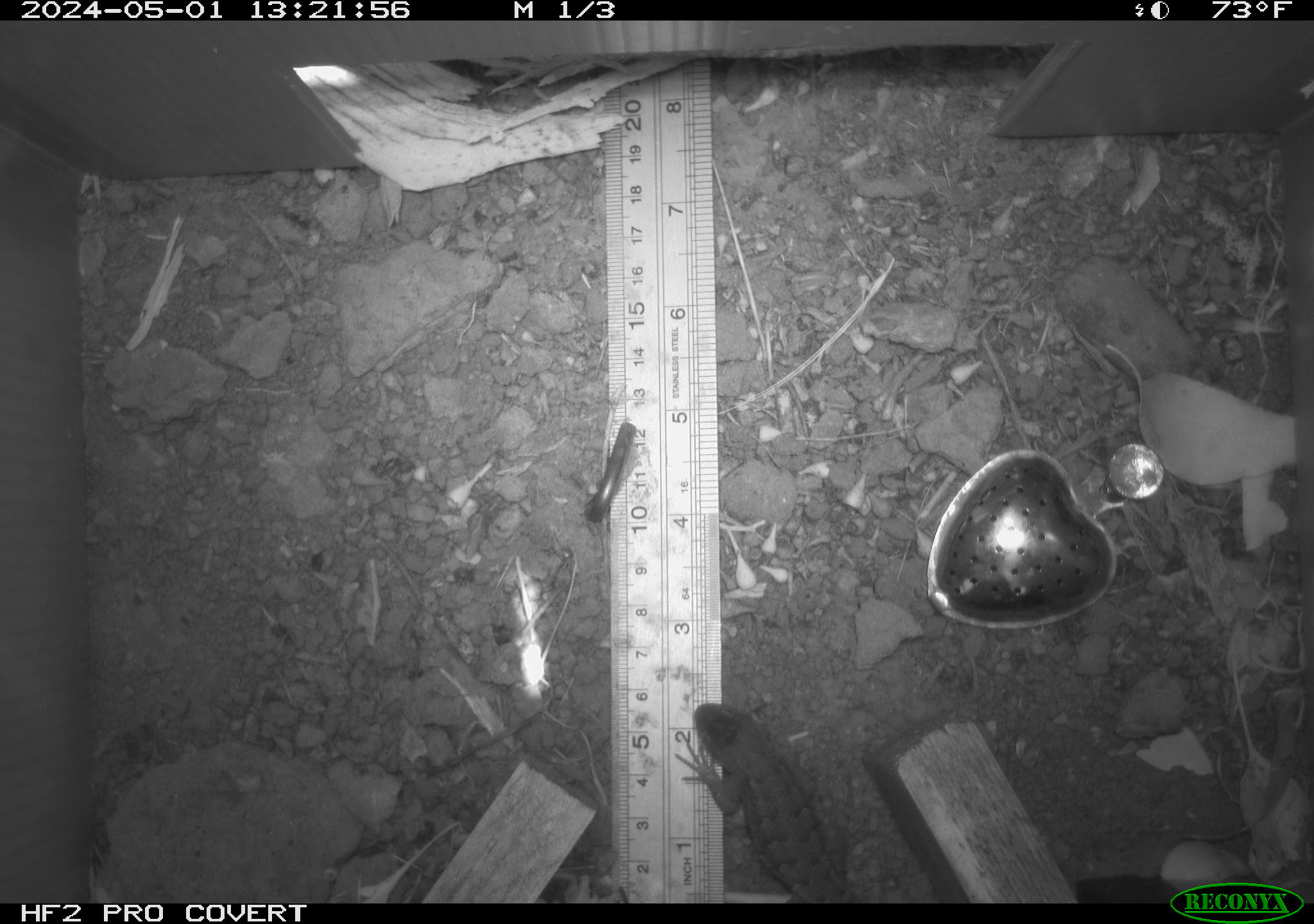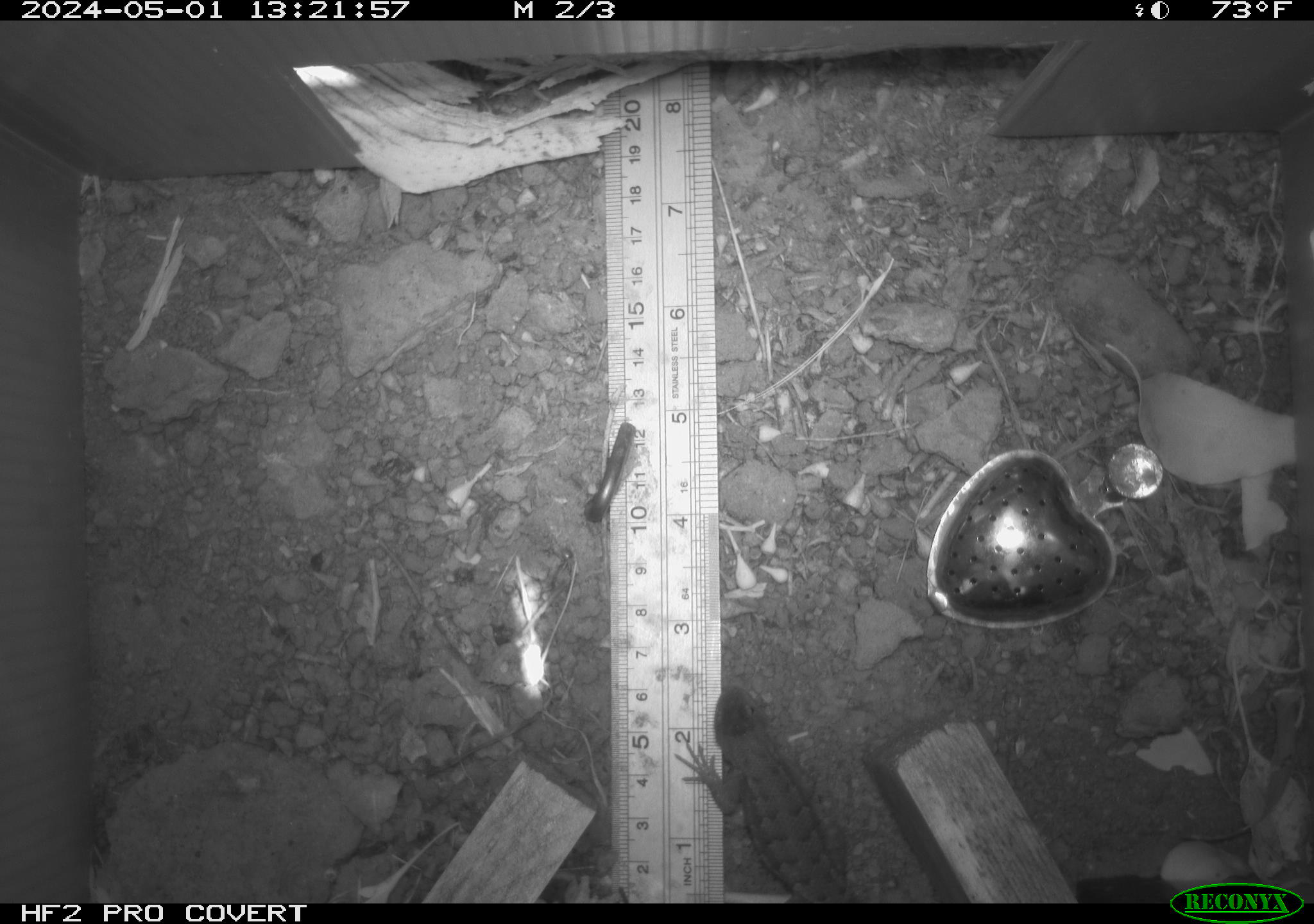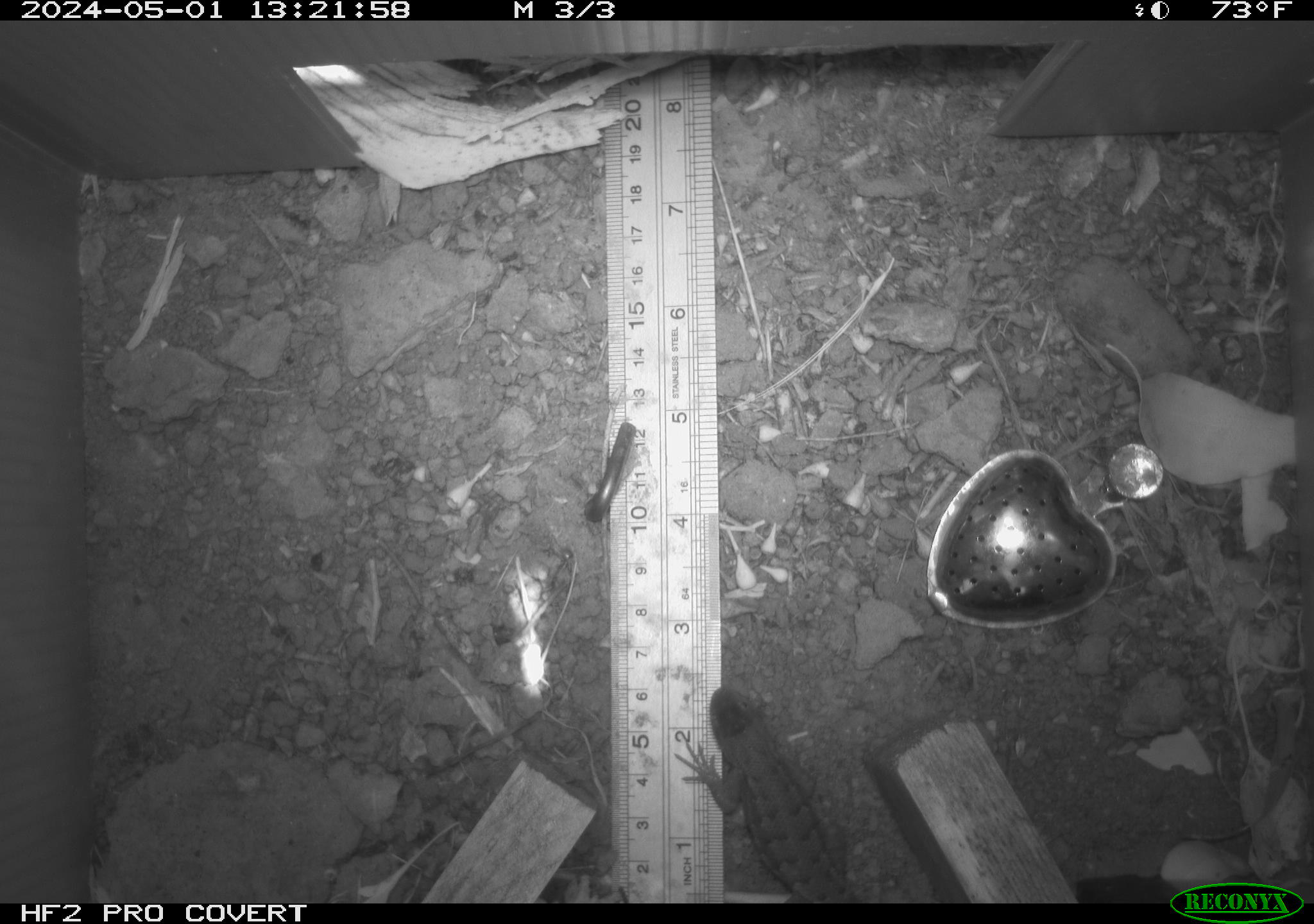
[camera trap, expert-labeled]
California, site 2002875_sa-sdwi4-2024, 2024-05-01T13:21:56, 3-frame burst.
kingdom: Animalia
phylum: Chordata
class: Reptilia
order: Squamata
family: Phrynosomatidae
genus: Sceloporus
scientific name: Sceloporus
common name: spiny lizards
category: sceloporus species